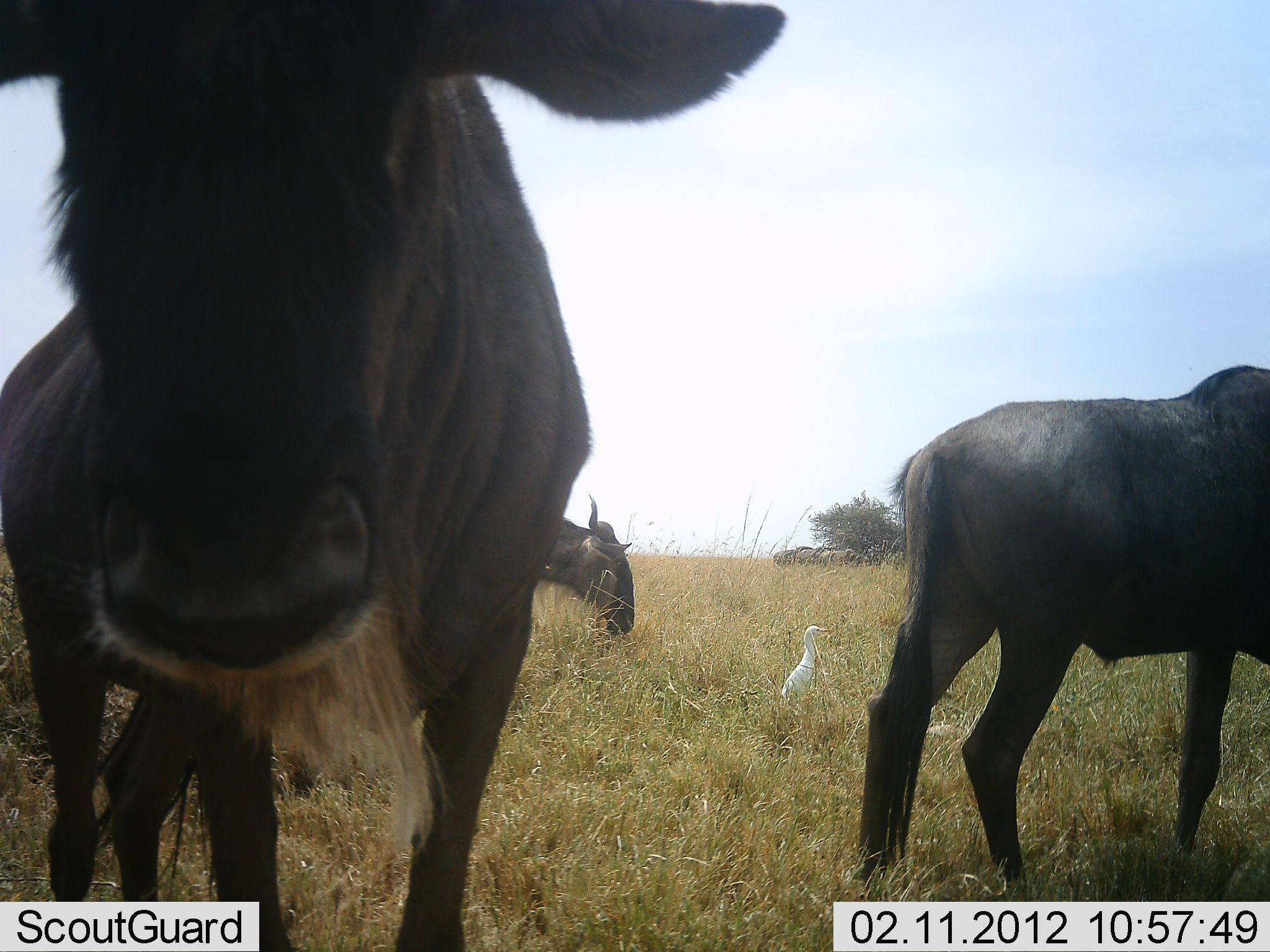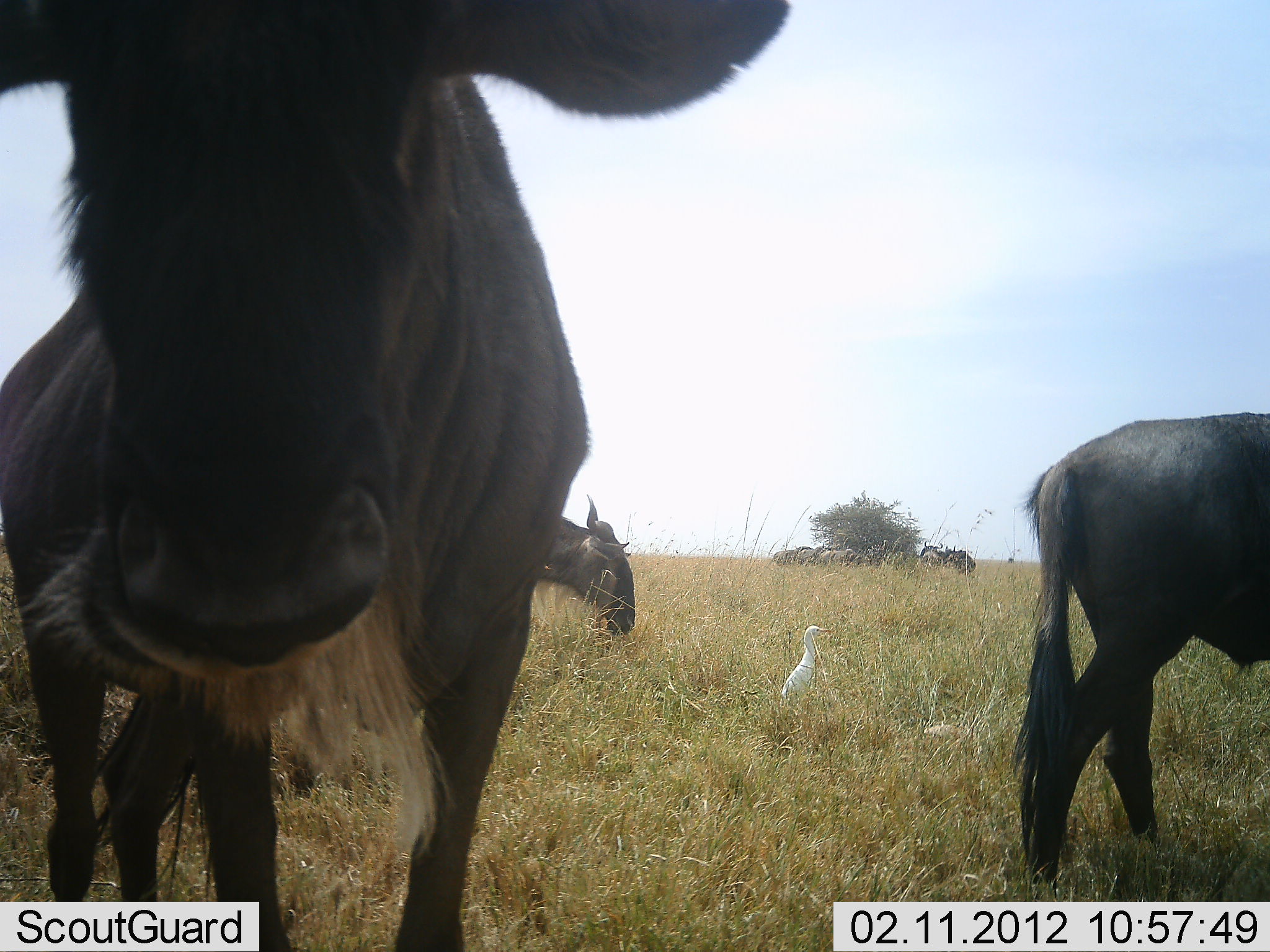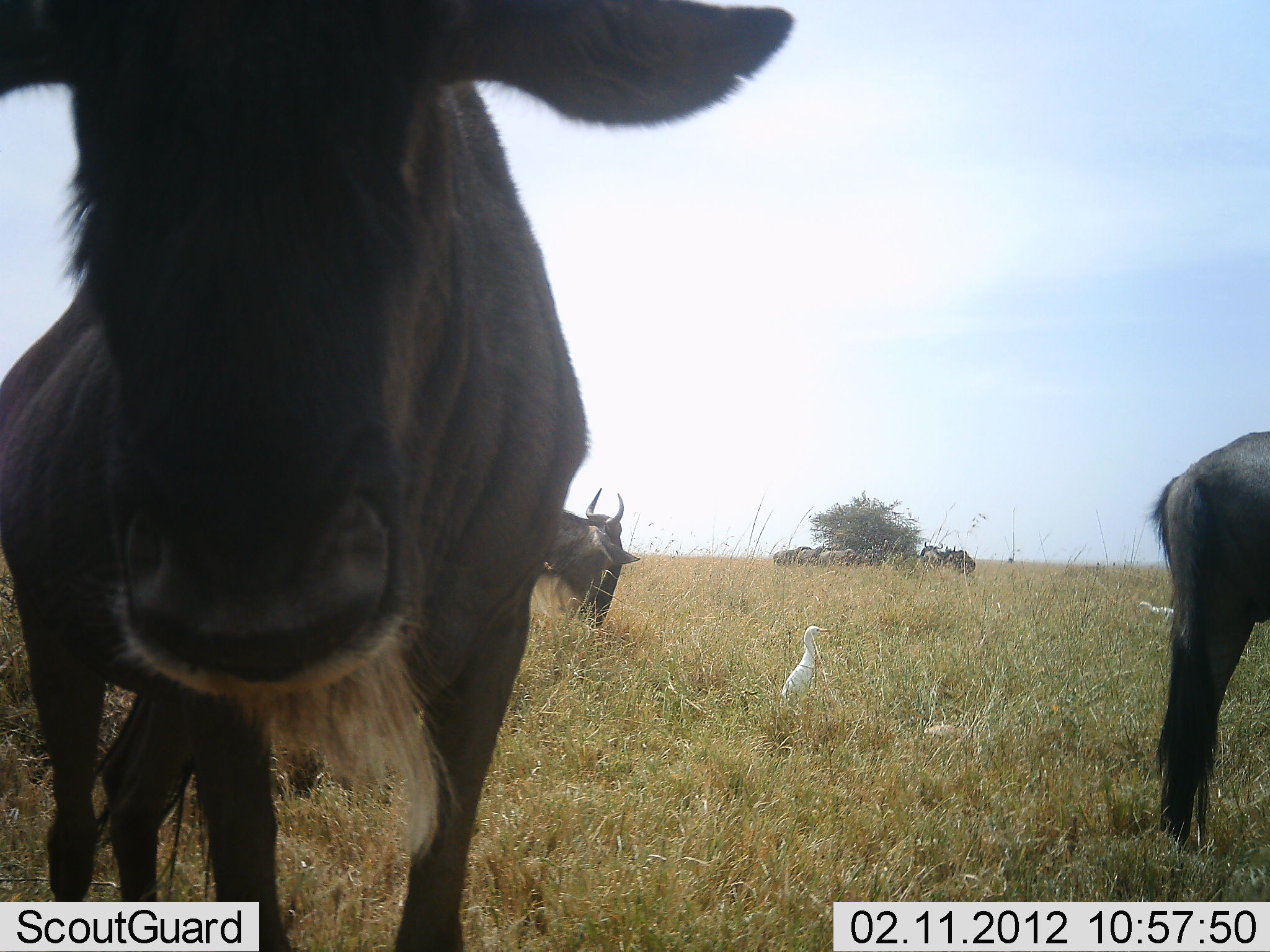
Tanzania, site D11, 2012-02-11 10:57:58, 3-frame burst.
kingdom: Animalia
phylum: Chordata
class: Aves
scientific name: Aves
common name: bird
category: otherbird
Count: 1.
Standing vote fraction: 100%.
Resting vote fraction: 0%.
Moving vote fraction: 0%.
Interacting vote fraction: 0%.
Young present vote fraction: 0%.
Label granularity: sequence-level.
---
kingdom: Animalia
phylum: Chordata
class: Mammalia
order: Artiodactyla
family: Bovidae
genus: Connochaetes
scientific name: Connochaetes taurinus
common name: blue wildebeest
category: wildebeest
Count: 3.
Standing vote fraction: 79%.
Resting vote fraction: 4%.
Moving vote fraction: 42%.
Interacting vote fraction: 0%.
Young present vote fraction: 0%.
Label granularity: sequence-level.